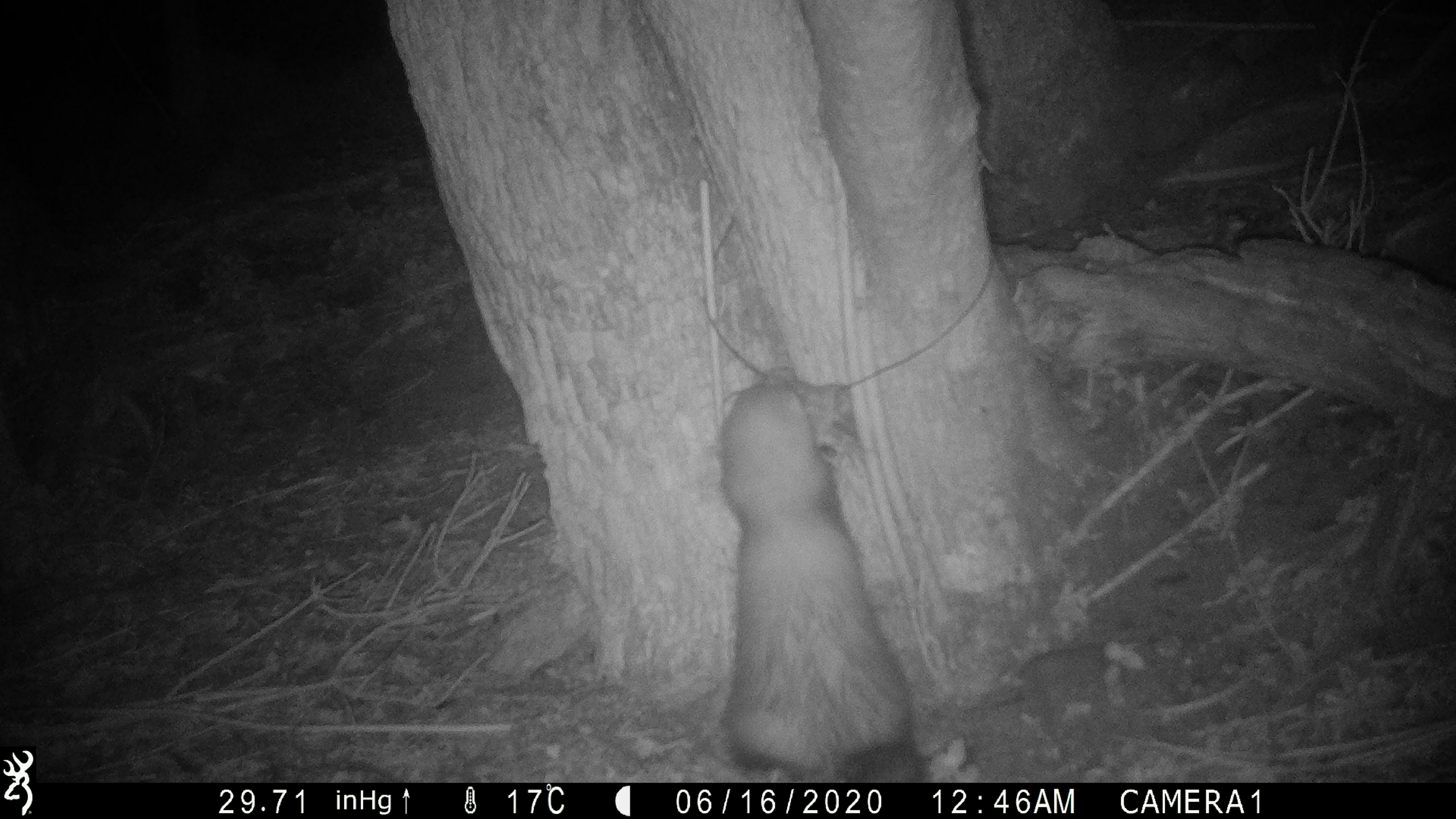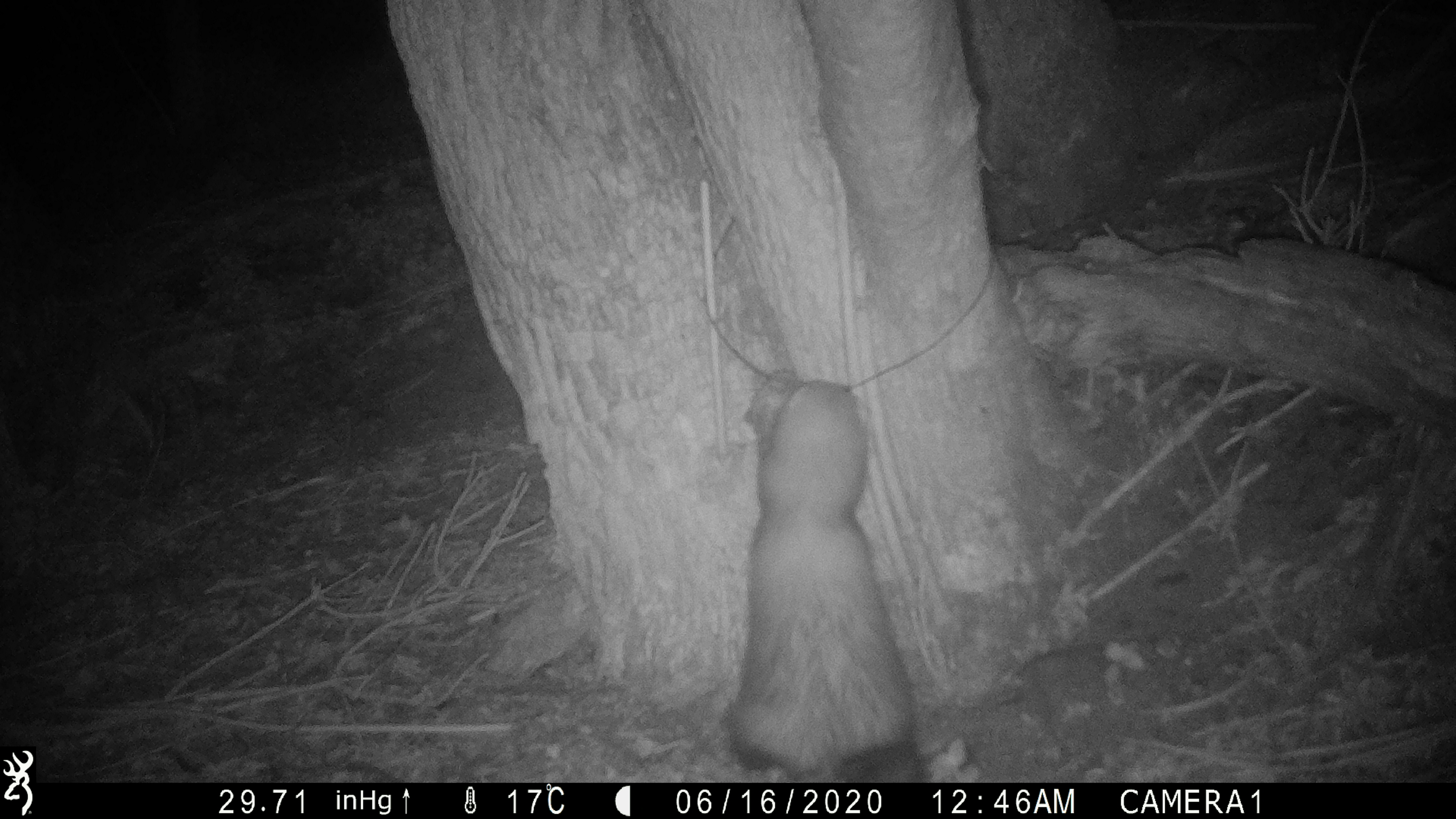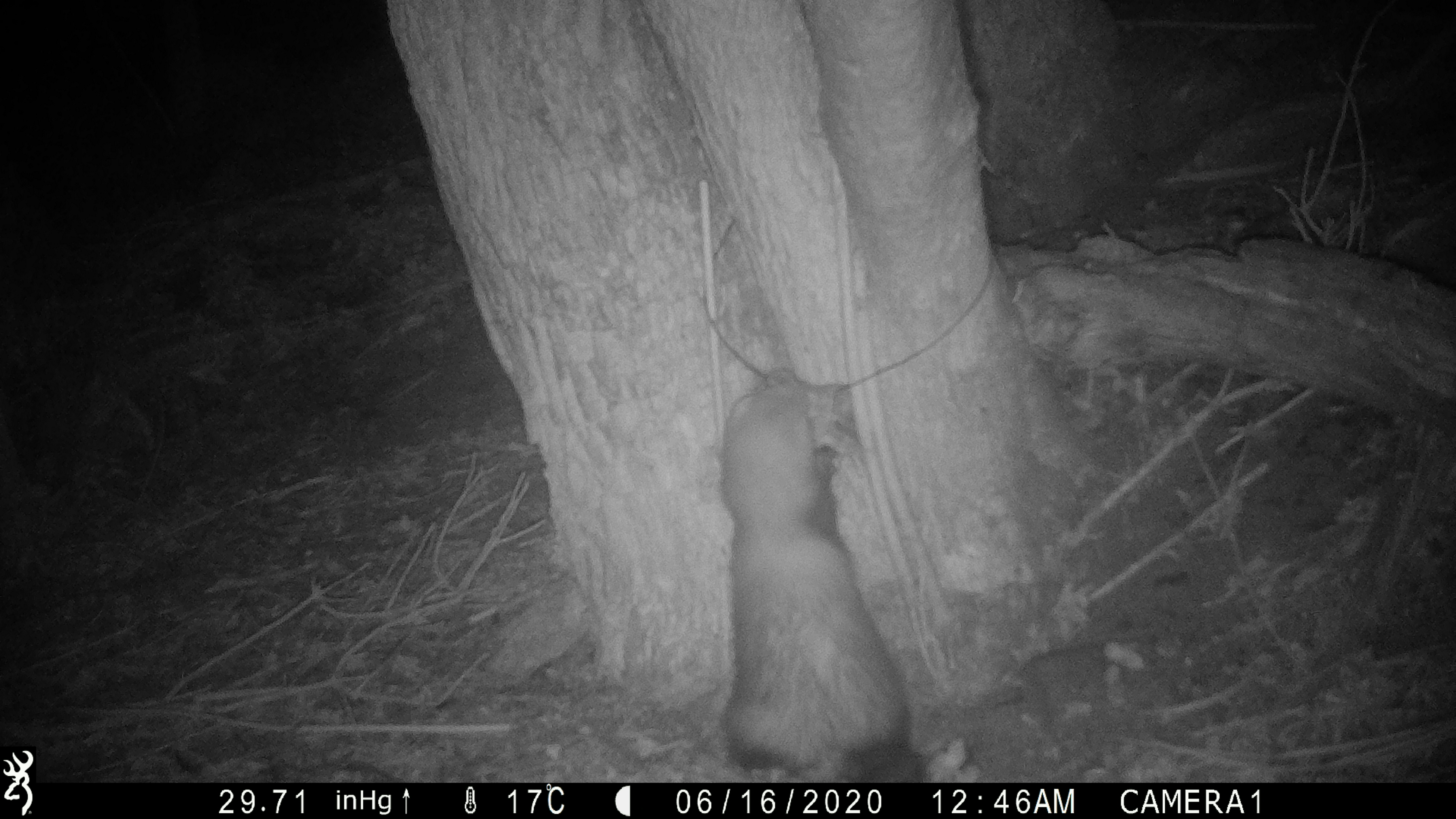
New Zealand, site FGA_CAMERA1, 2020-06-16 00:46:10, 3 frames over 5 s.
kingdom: Animalia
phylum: Chordata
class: Mammalia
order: Carnivora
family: Mustelidae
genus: Mustela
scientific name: Mustela furo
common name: ferret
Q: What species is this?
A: Ferret (Mustela furo).